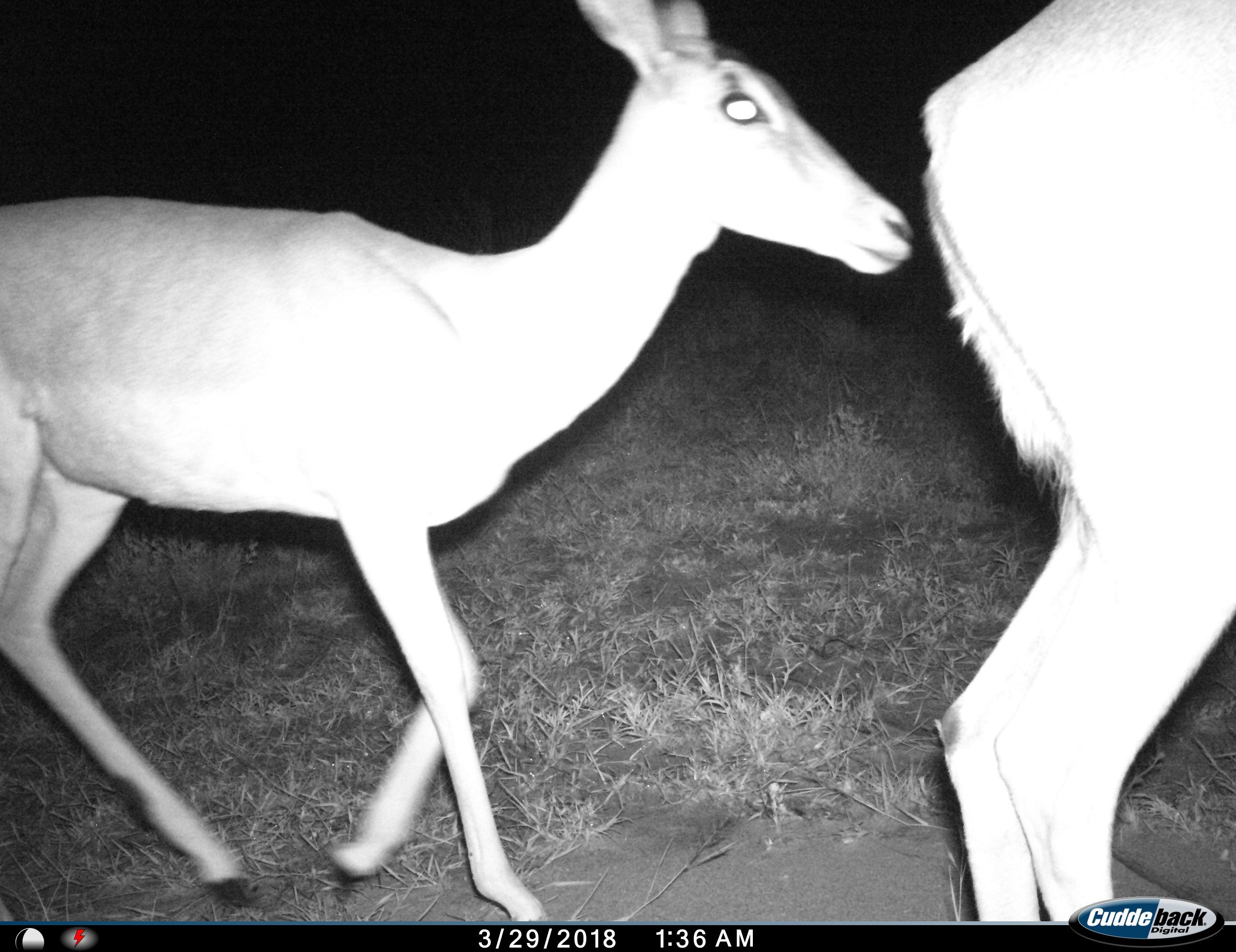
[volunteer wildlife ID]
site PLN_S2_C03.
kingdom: Animalia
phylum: Chordata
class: Mammalia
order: Artiodactyla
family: Bovidae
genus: Aepyceros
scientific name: Aepyceros melampus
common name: impala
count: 2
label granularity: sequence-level